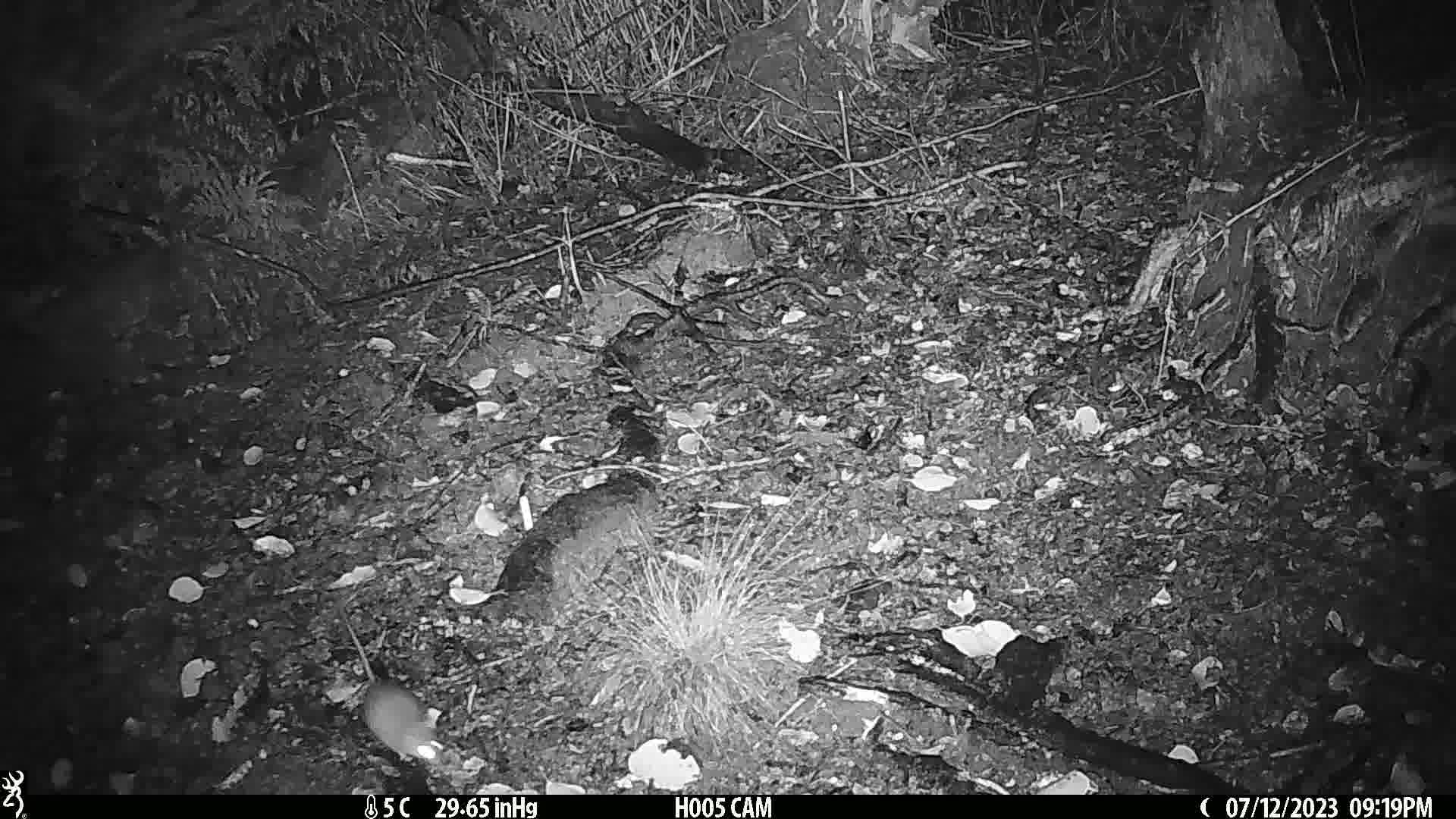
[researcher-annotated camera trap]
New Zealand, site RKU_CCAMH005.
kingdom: Animalia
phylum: Chordata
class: Mammalia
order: Rodentia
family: Muridae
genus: Rattus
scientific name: Rattus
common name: rat